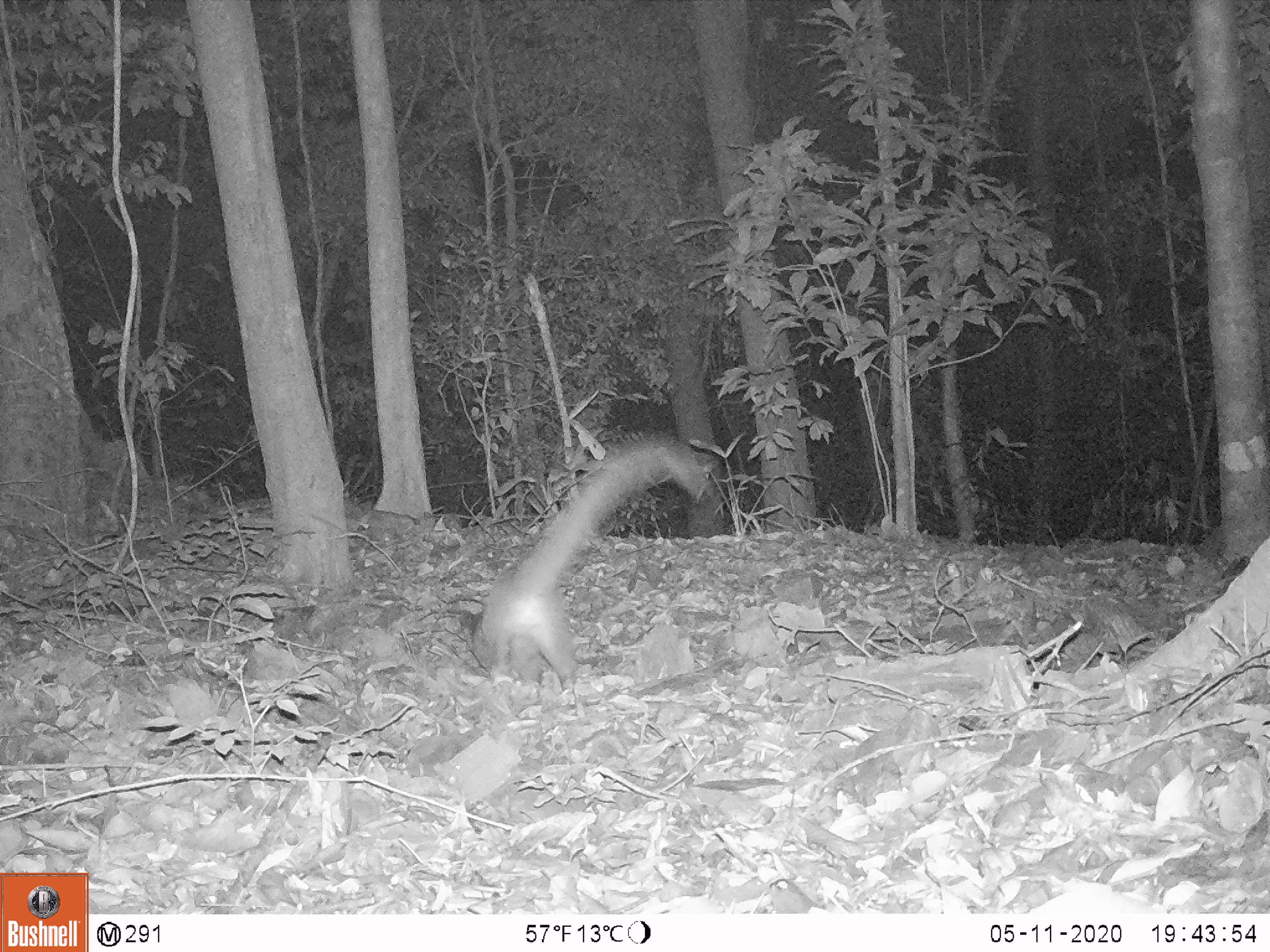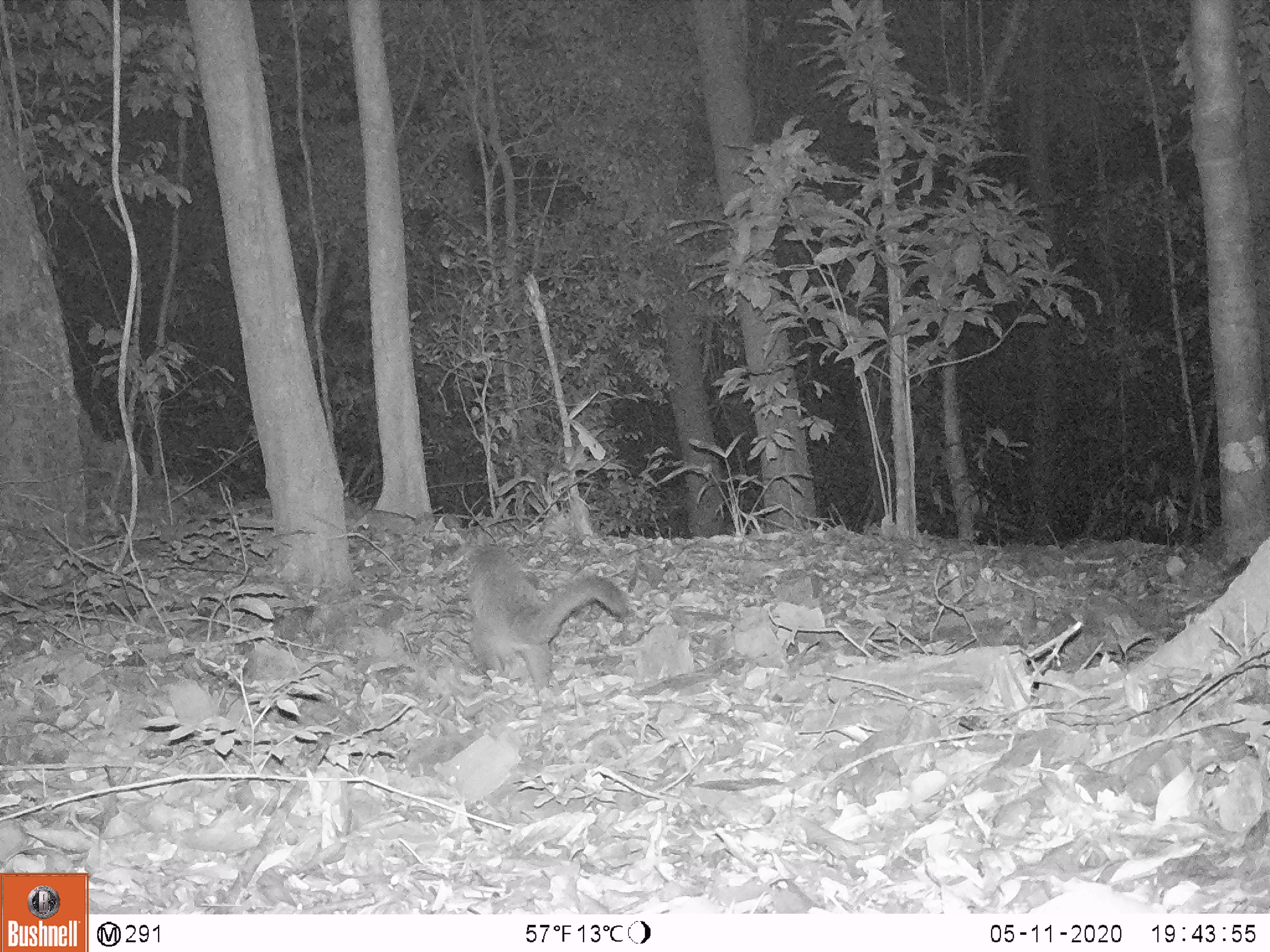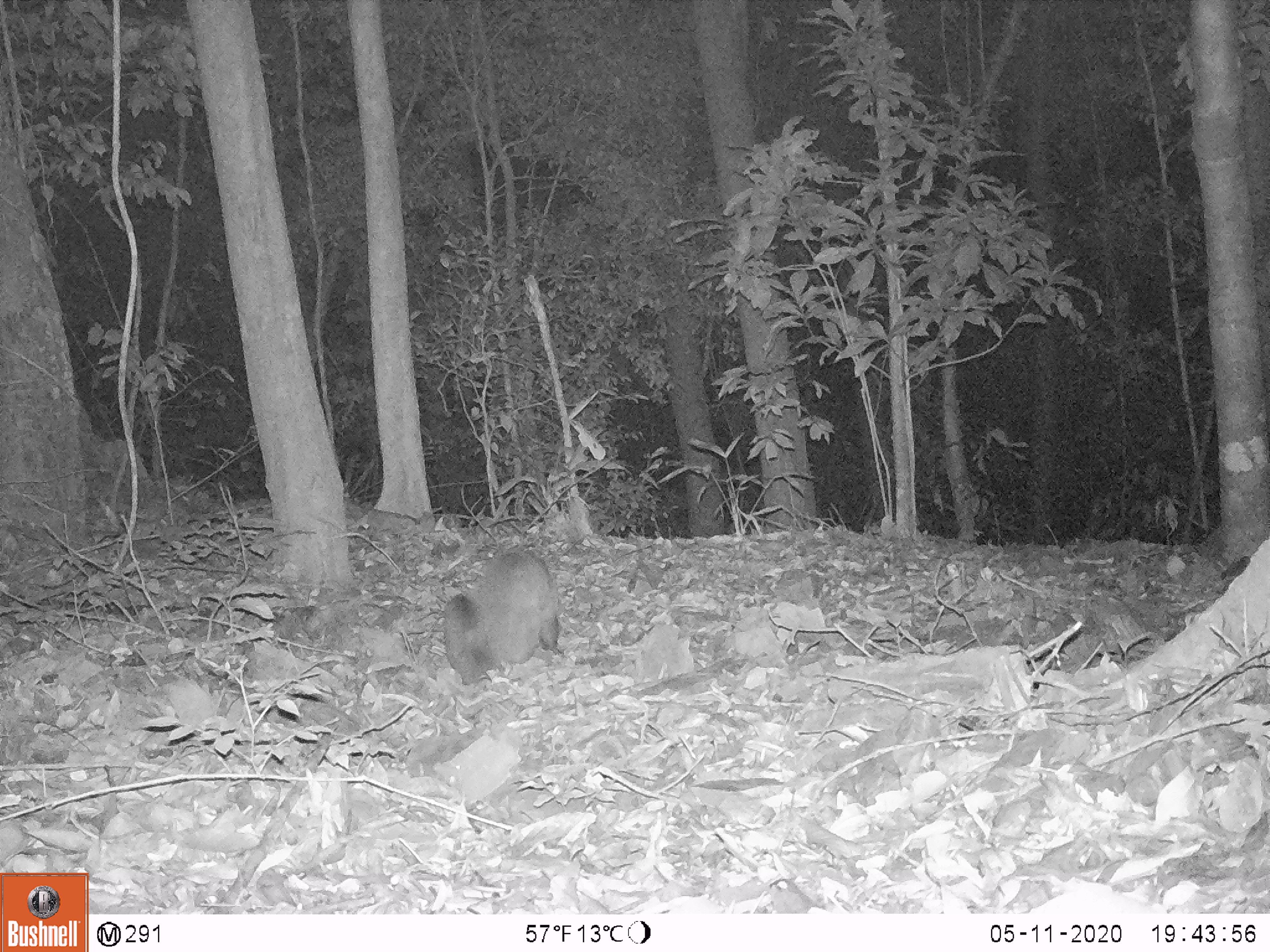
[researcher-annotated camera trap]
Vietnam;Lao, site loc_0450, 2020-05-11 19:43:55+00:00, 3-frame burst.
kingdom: Animalia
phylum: Chordata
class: Mammalia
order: Carnivora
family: Viverridae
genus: Paguma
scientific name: Paguma larvata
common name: masked palm civet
Masked palm civet (Paguma larvata). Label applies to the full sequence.